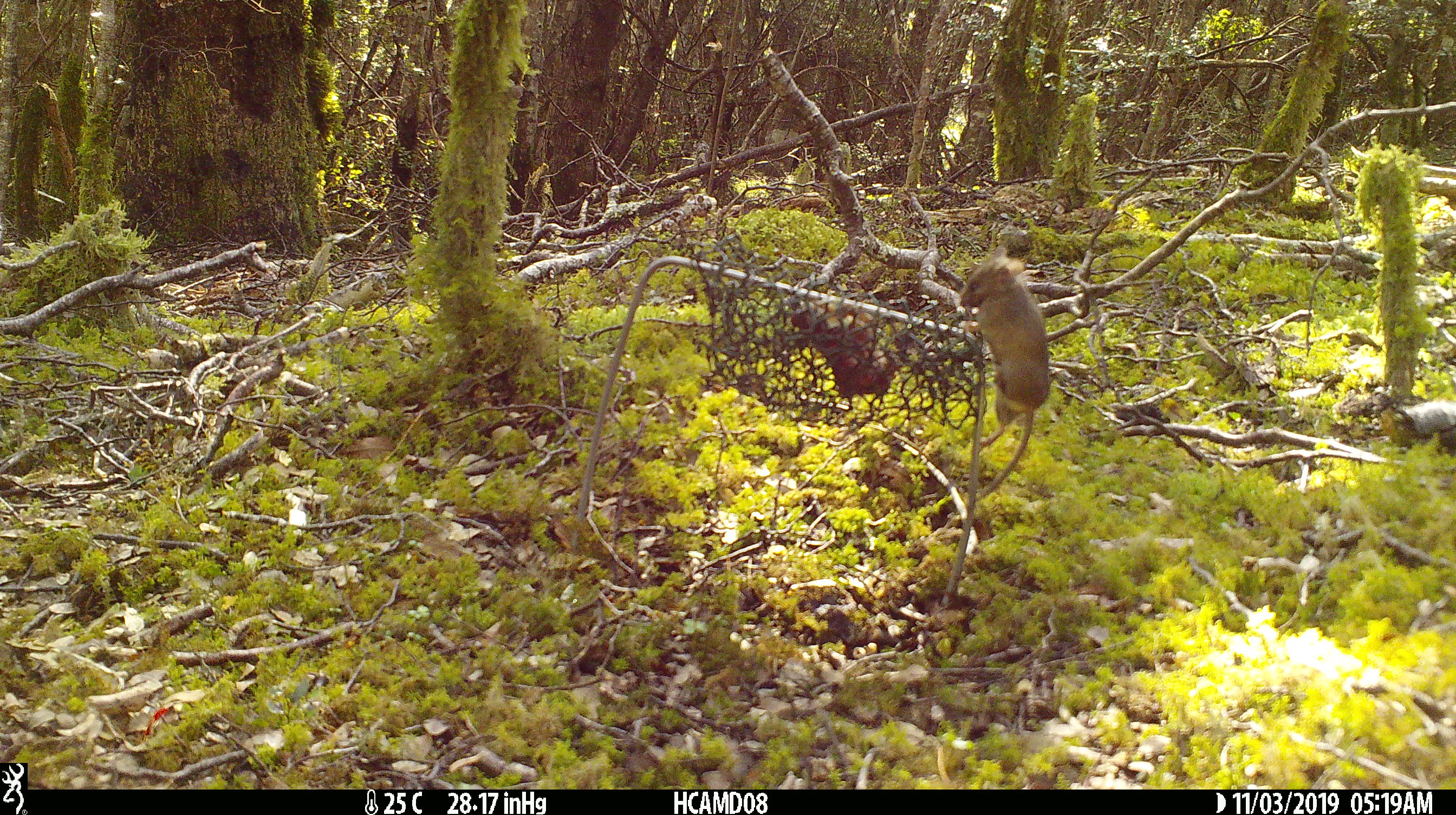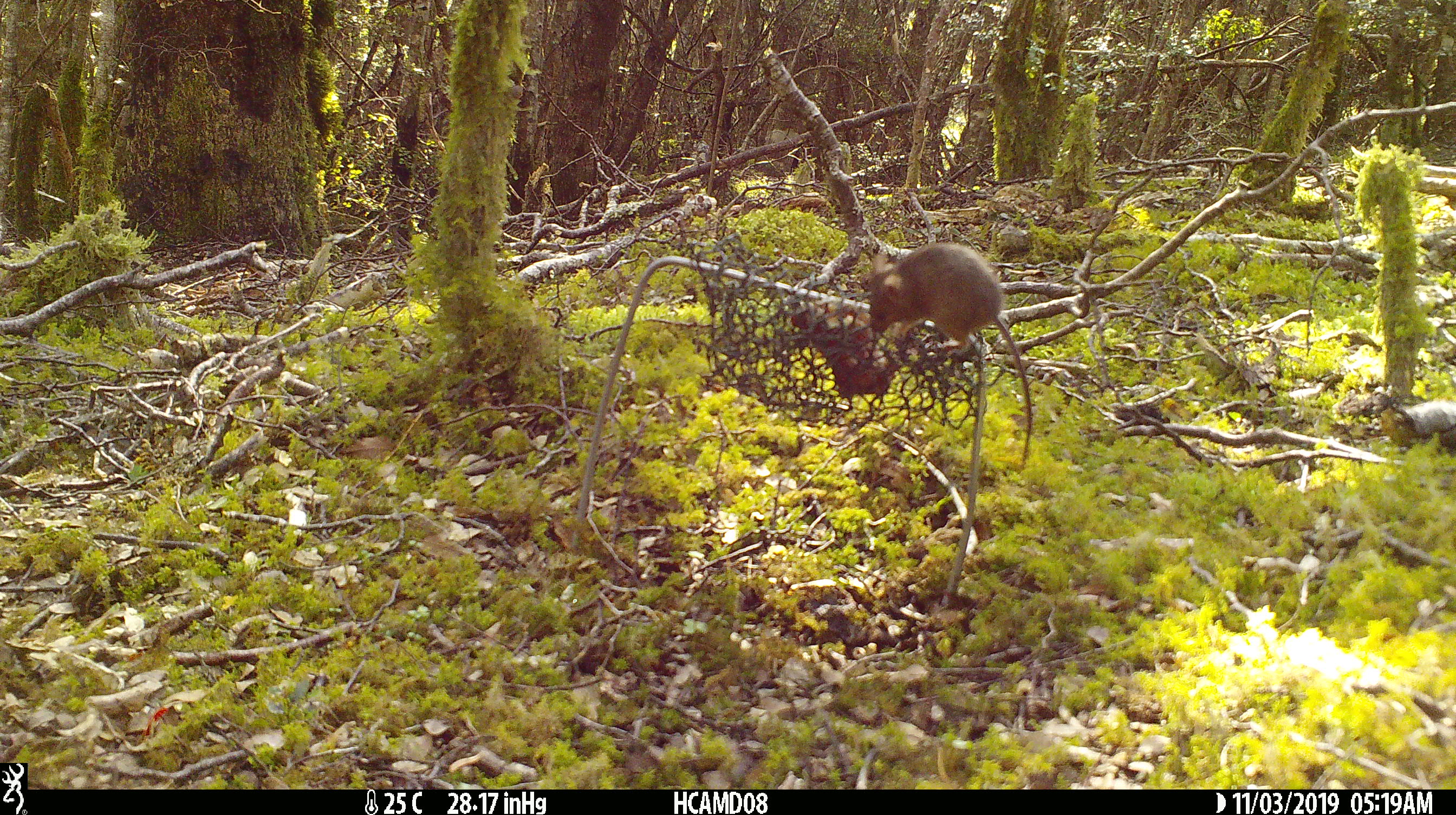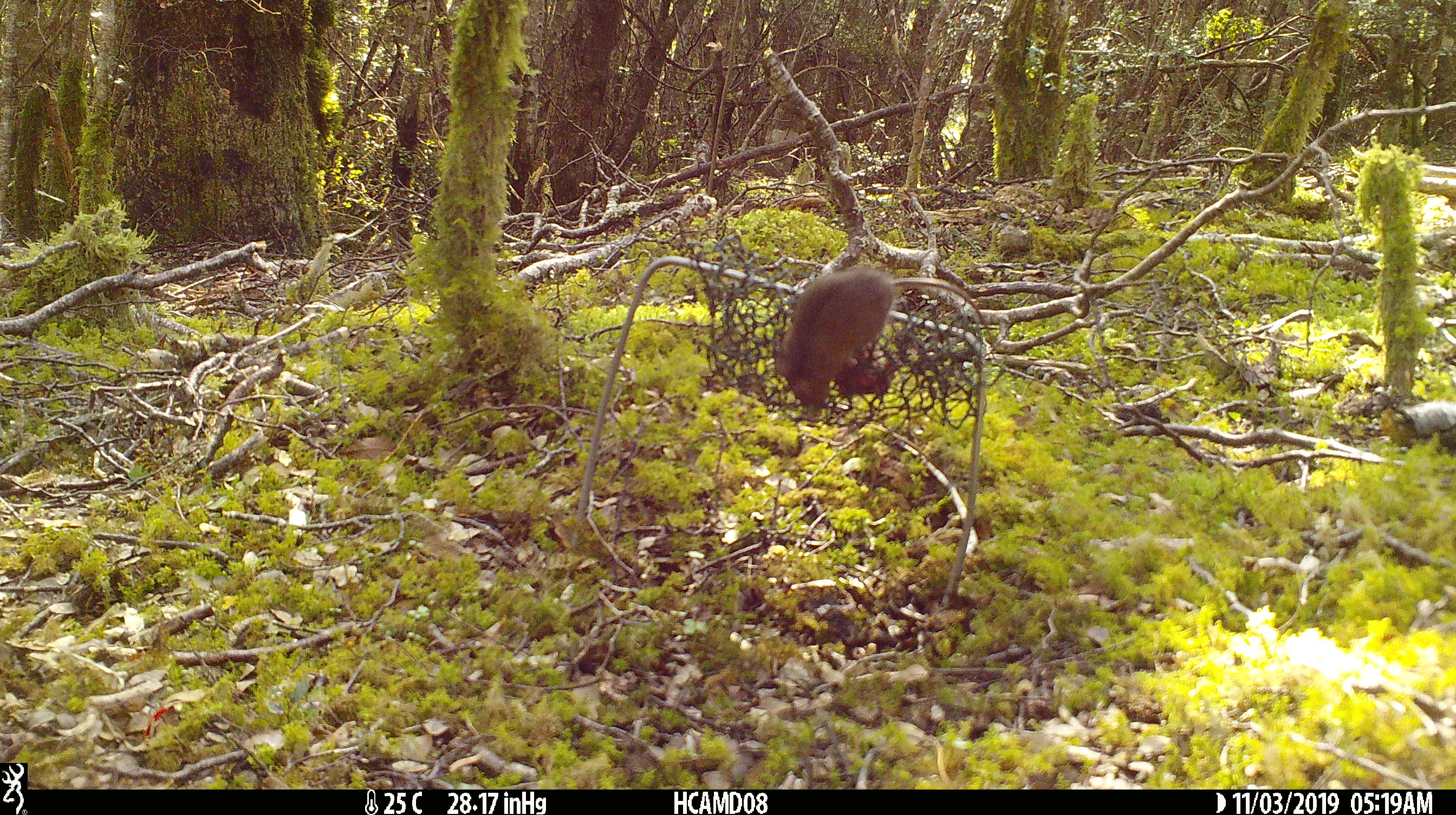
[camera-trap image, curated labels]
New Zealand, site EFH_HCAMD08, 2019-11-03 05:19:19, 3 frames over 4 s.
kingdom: Animalia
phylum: Chordata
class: Mammalia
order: Rodentia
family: Muridae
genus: Mus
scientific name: Mus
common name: mouse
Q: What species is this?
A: Mouse (Mus).